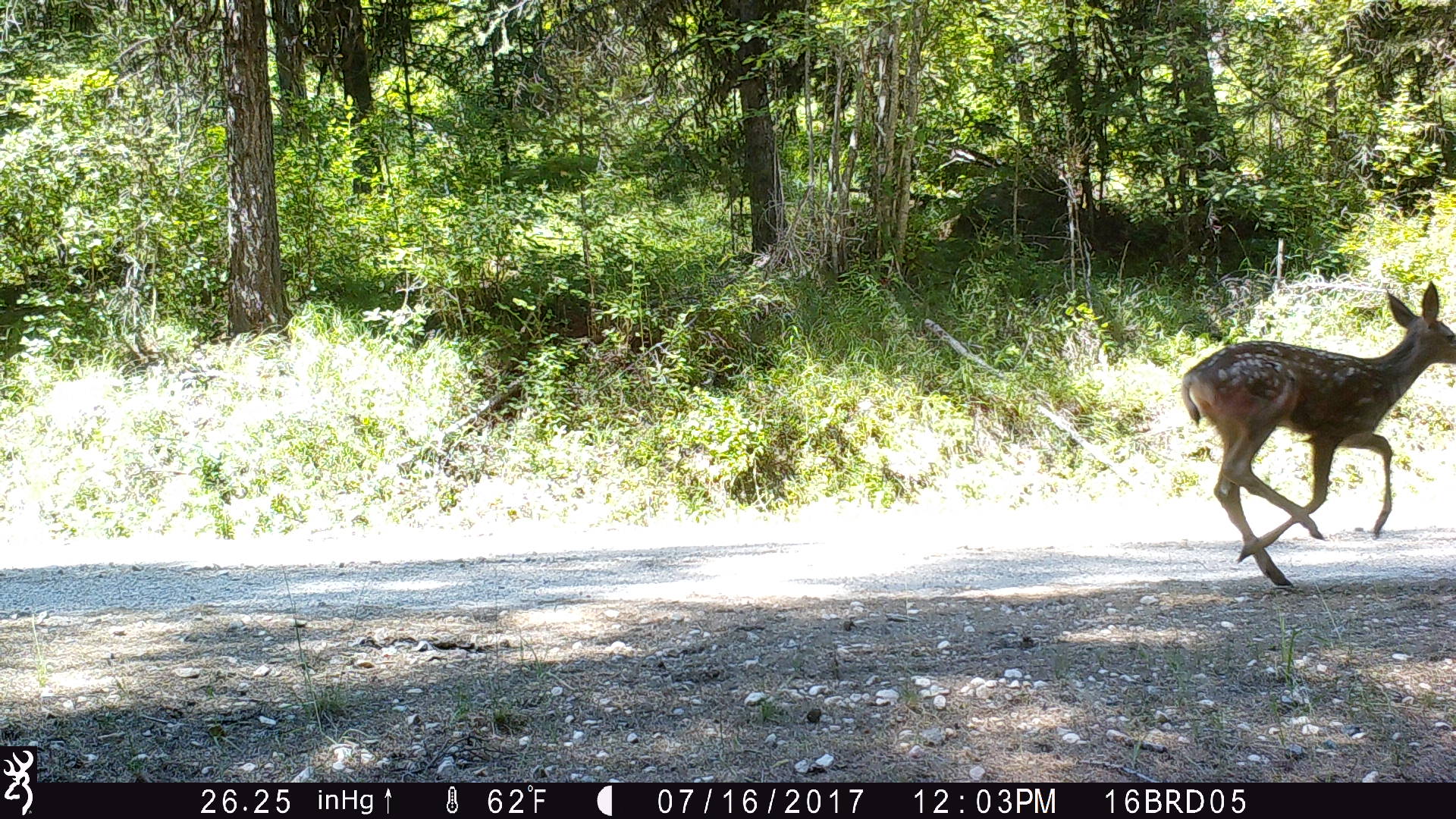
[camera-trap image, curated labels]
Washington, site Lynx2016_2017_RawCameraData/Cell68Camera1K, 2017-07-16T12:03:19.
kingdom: Animalia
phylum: Chordata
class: Mammalia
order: Artiodactyla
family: Cervidae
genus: Odocoileus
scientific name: Odocoileus hemionus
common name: mule deer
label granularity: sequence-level